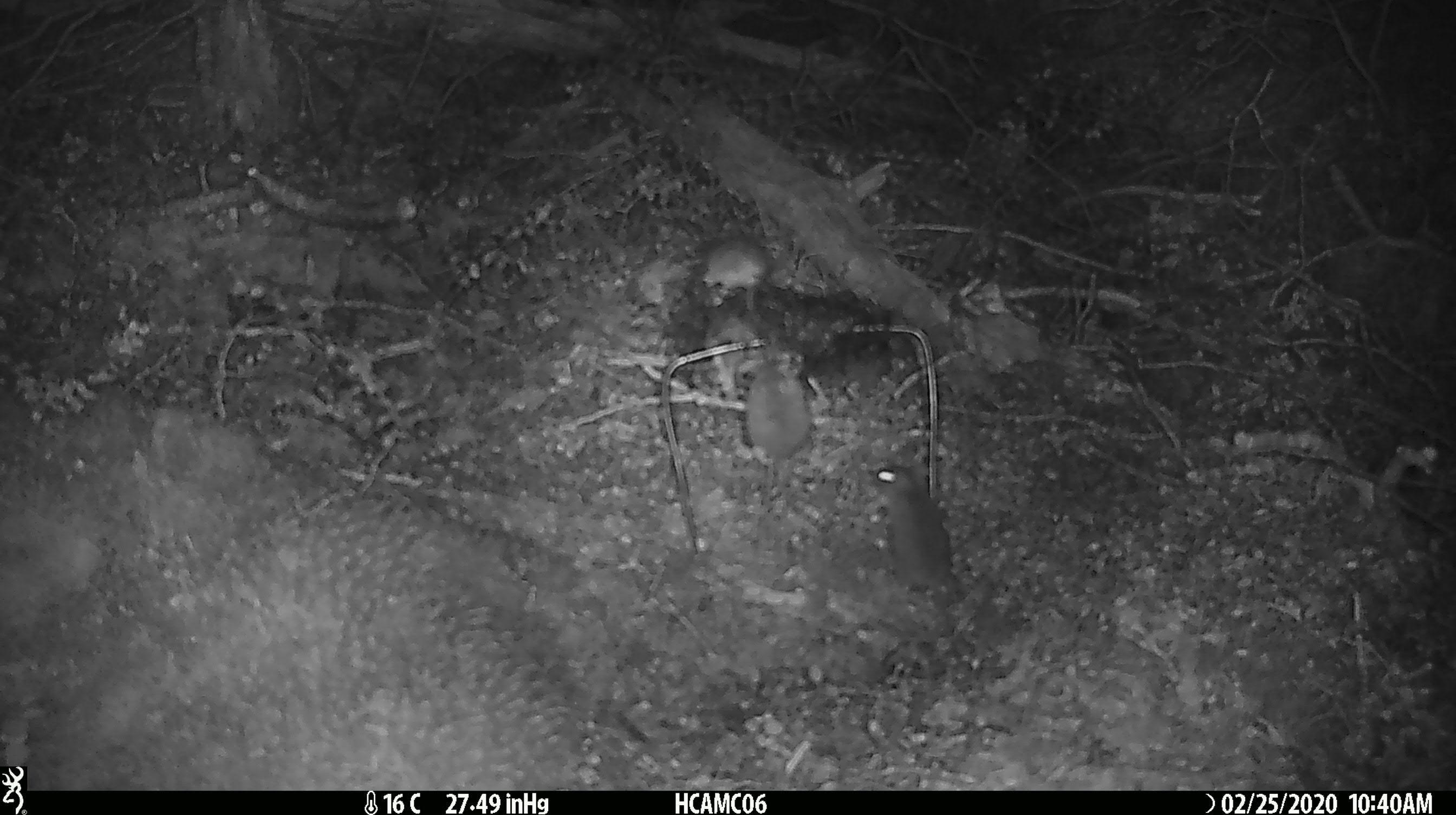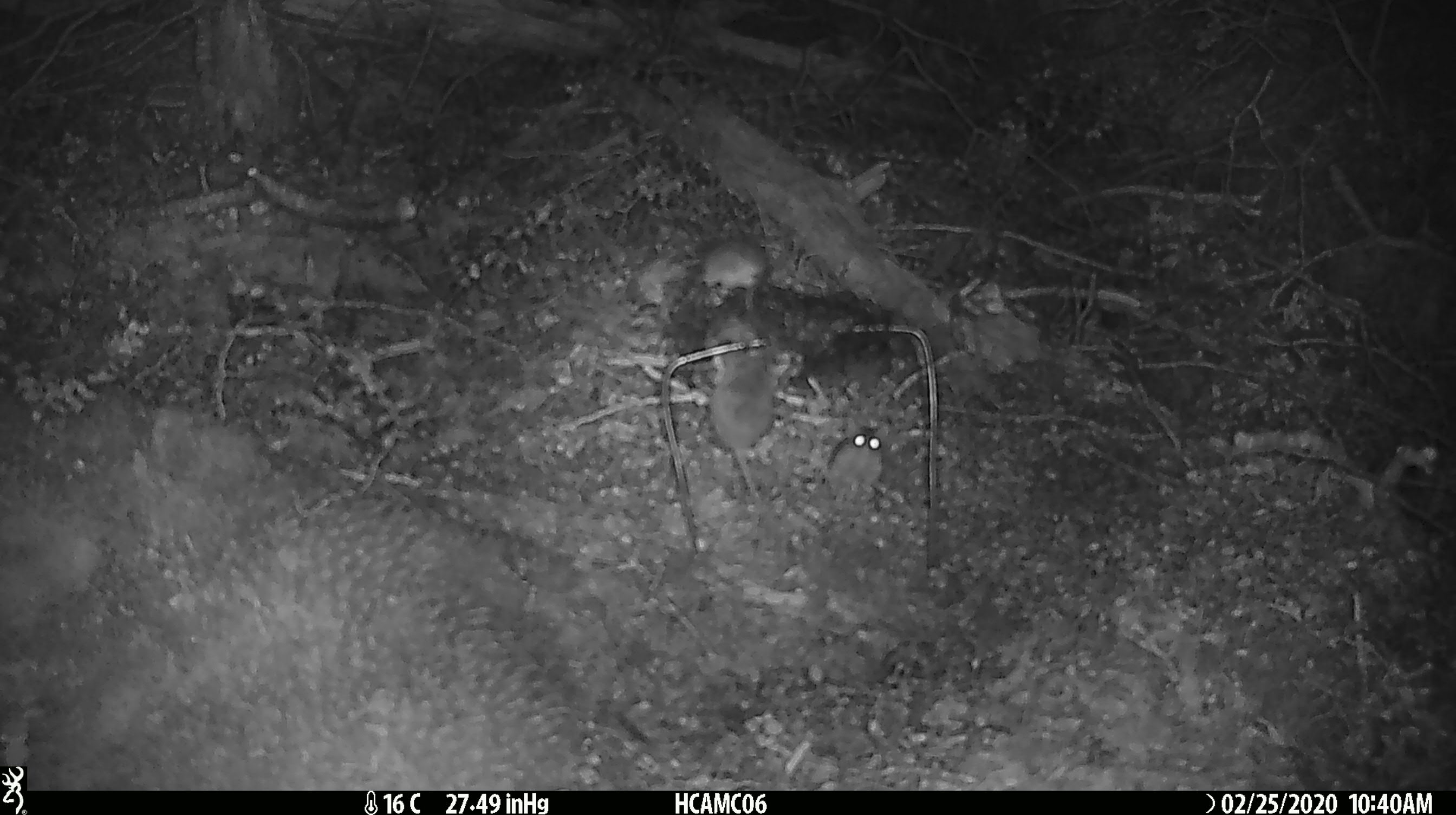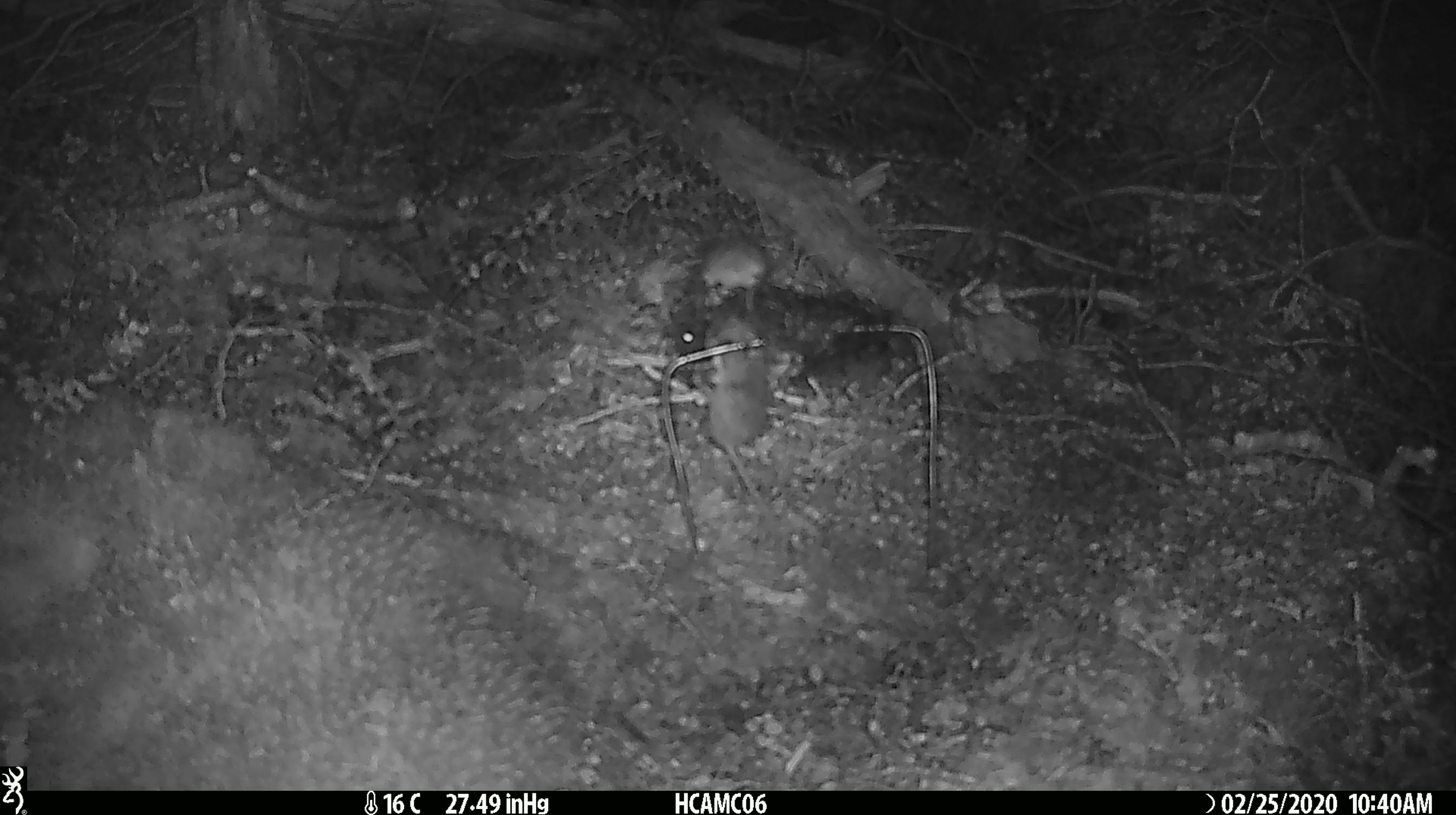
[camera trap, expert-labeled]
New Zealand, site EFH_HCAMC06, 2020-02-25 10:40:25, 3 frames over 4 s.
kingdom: Animalia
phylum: Chordata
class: Mammalia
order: Rodentia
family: Muridae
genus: Mus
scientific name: Mus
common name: mouse